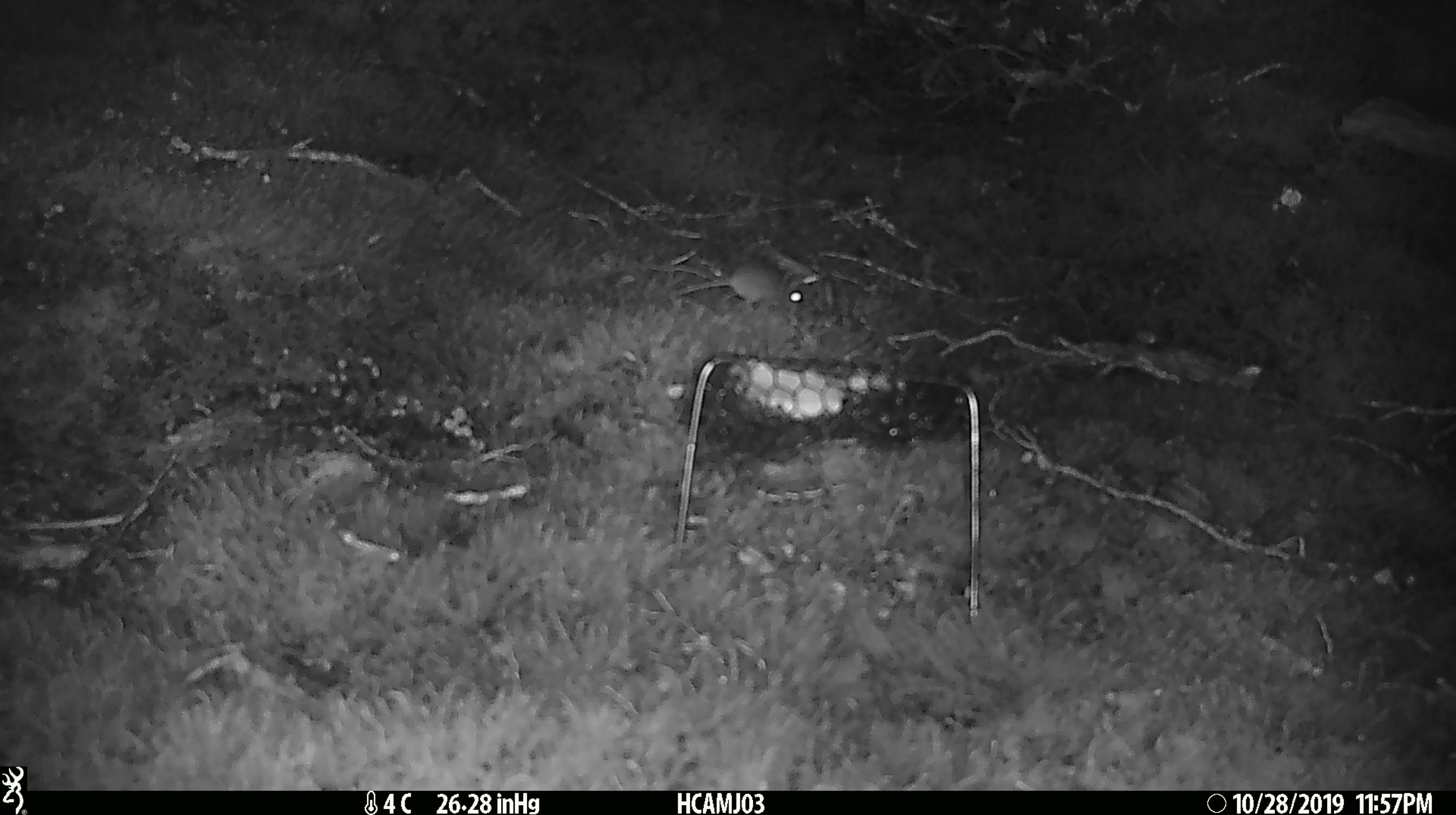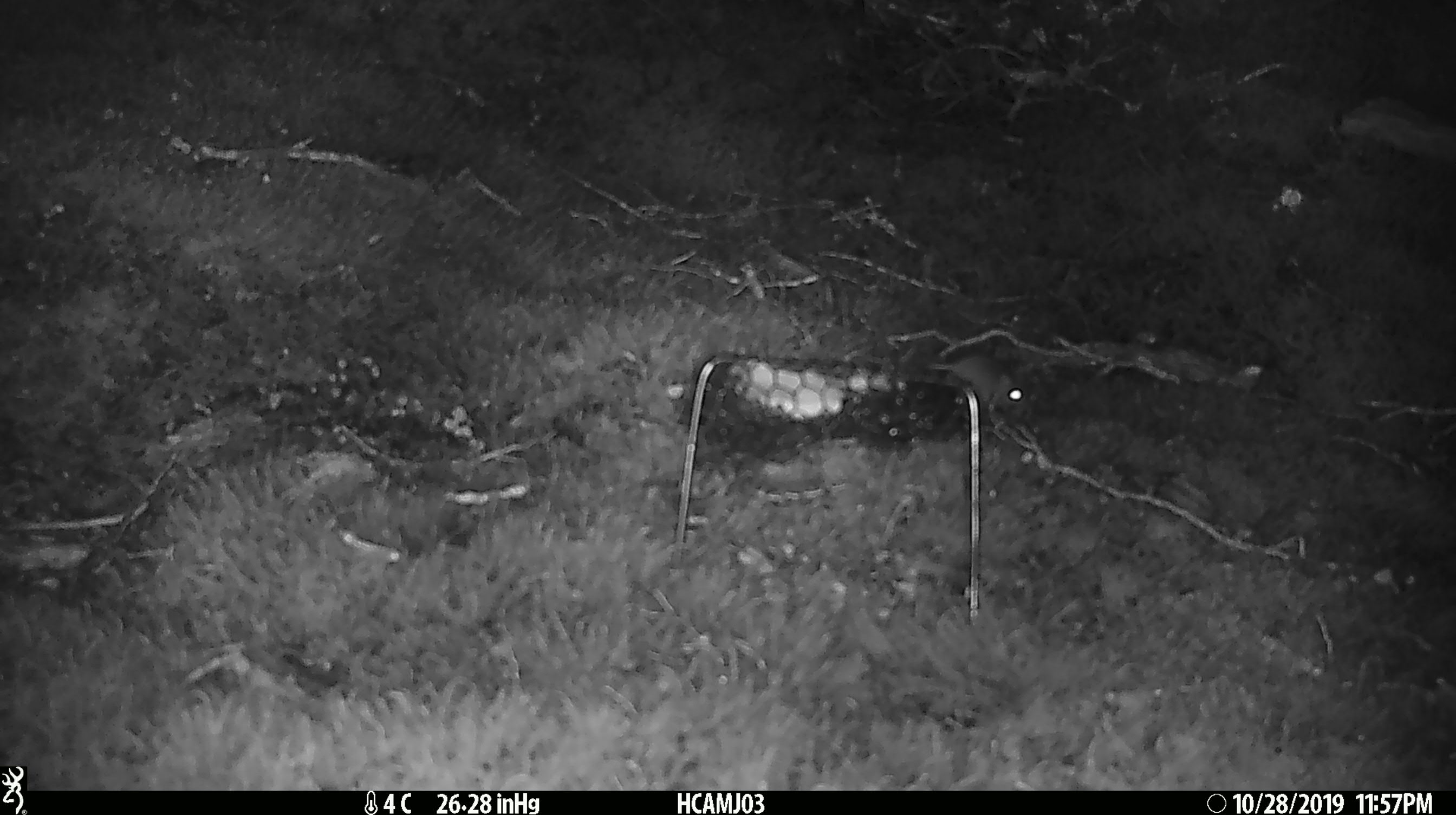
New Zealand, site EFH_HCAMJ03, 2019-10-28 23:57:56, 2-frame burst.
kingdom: Animalia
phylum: Chordata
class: Mammalia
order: Rodentia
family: Muridae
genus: Mus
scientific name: Mus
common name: mouse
Mouse (Mus).